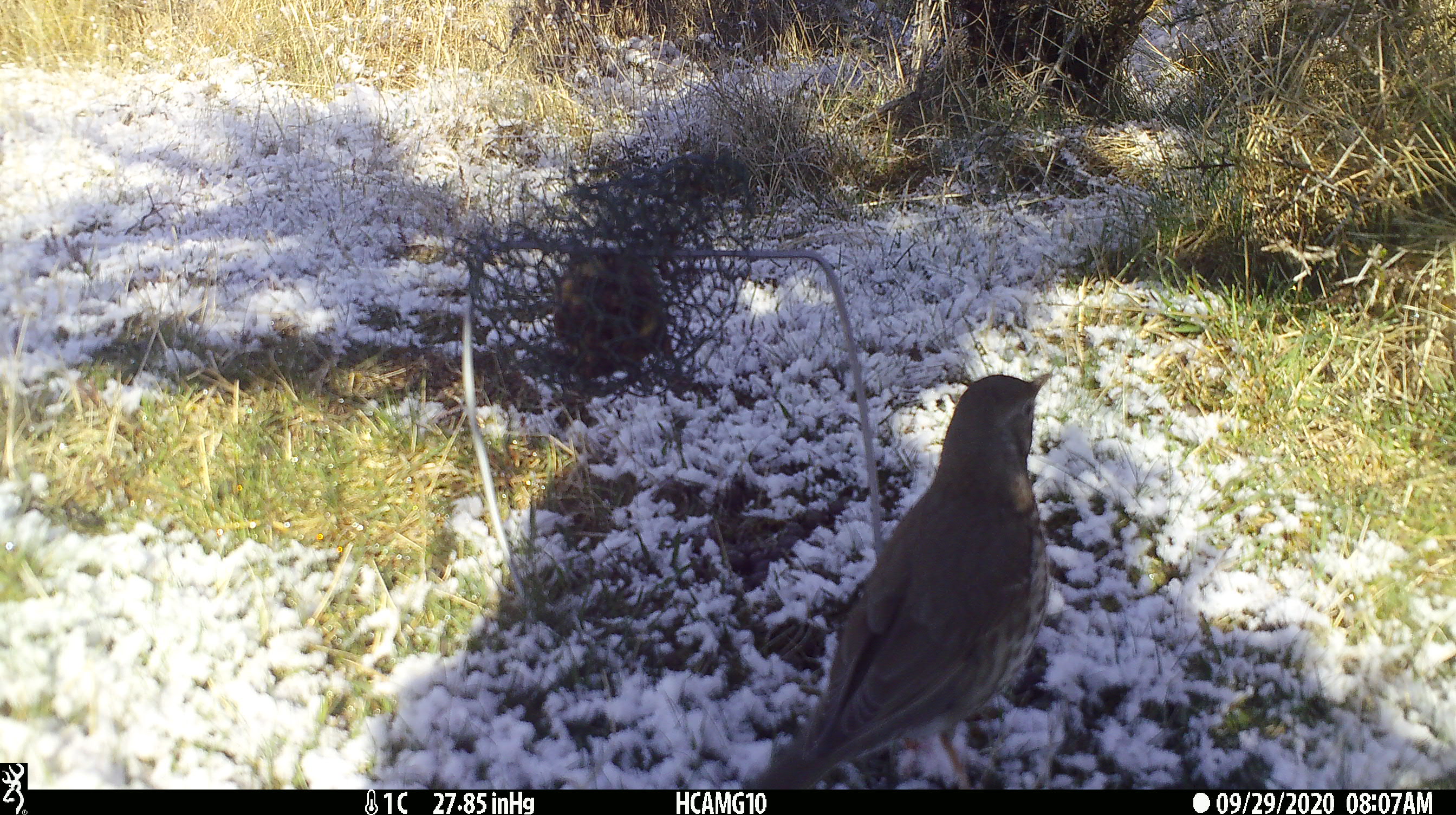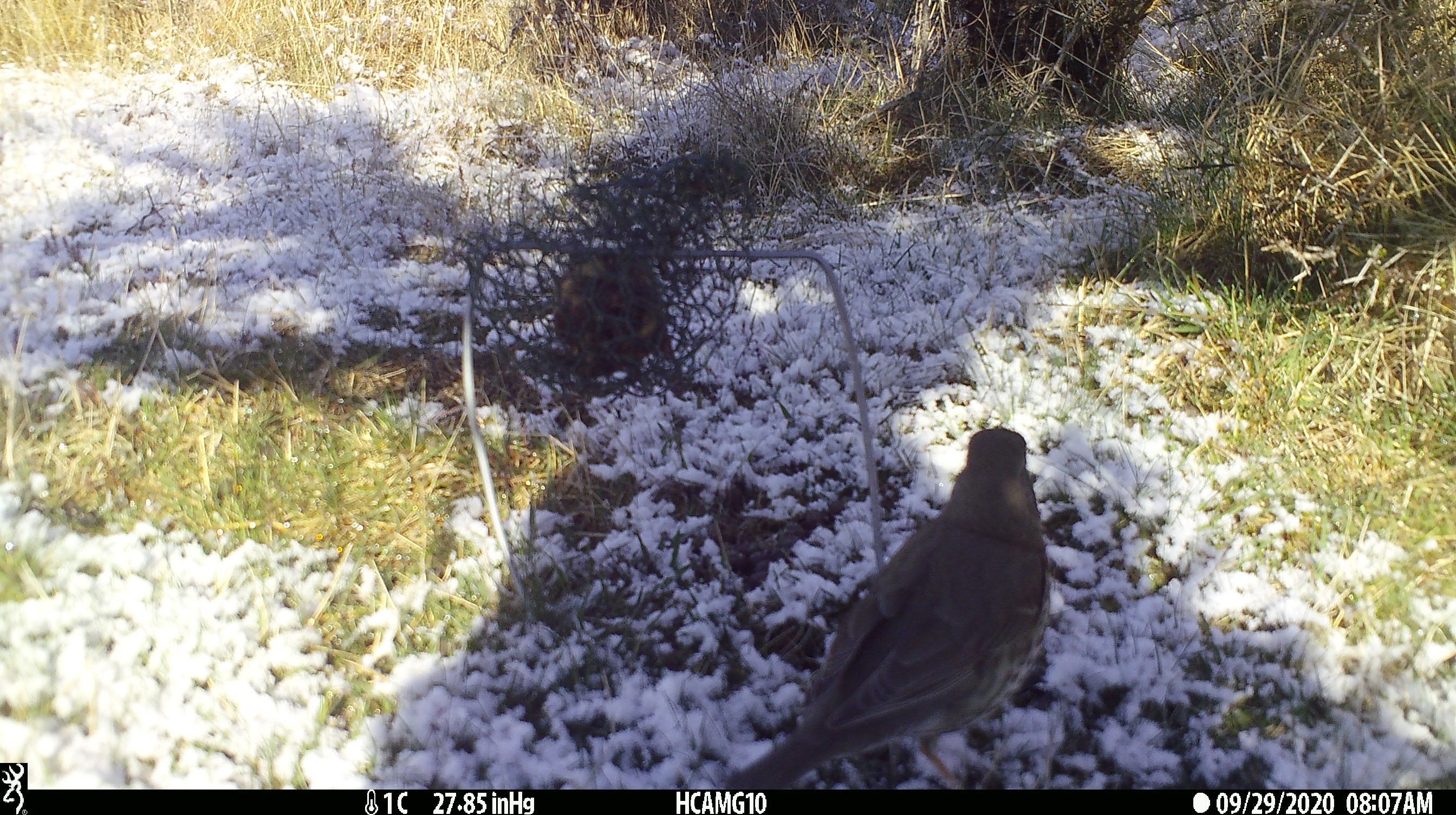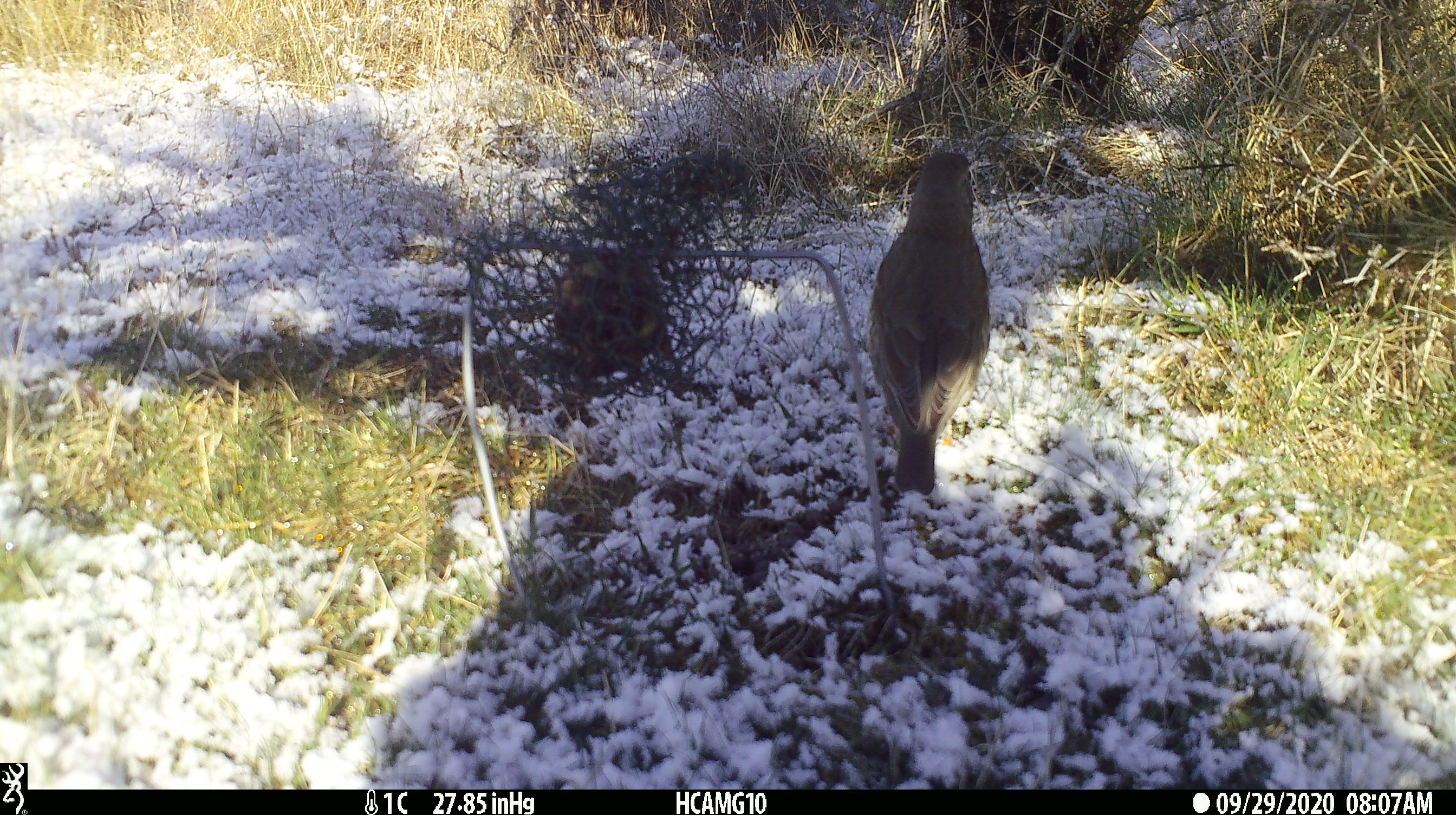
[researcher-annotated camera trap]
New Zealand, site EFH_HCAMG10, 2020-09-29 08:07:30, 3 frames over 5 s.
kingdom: Animalia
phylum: Chordata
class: Aves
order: Passeriformes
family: Turdidae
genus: Turdus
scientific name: Turdus philomelos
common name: song thrush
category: thrush